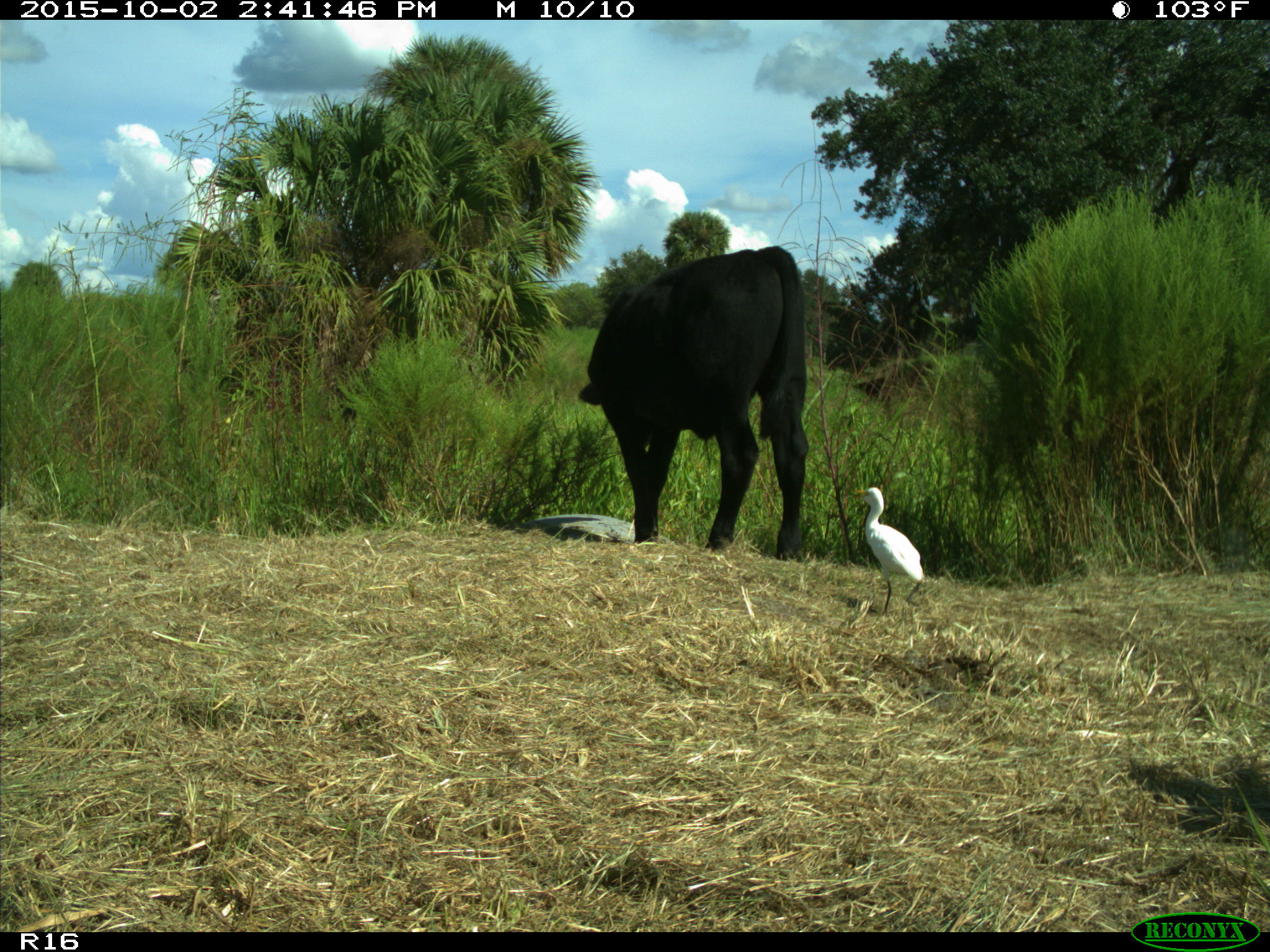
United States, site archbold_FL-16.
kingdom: Animalia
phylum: Chordata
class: Mammalia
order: Artiodactyla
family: Bovidae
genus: Bos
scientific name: Bos taurus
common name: domestic cow